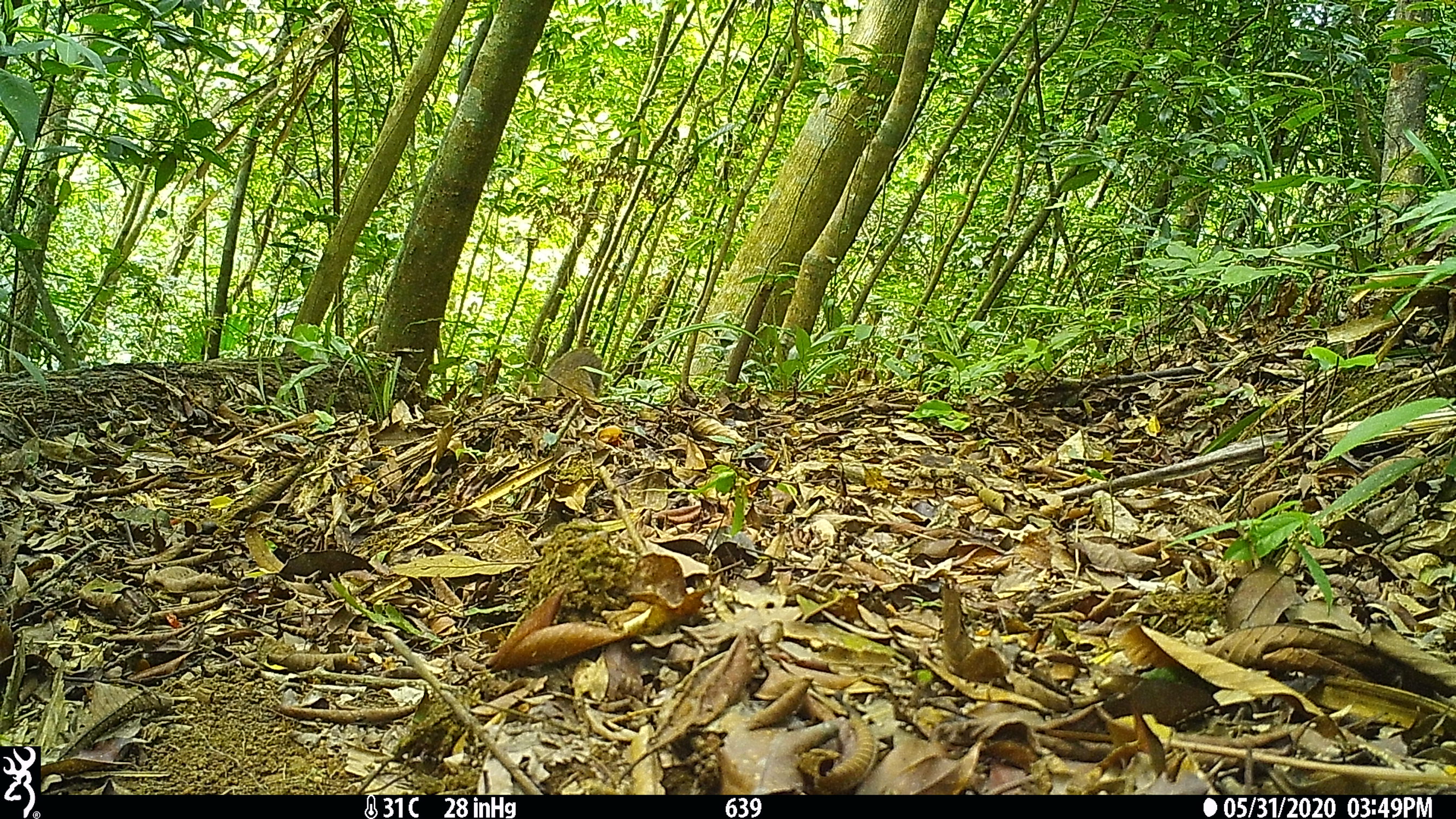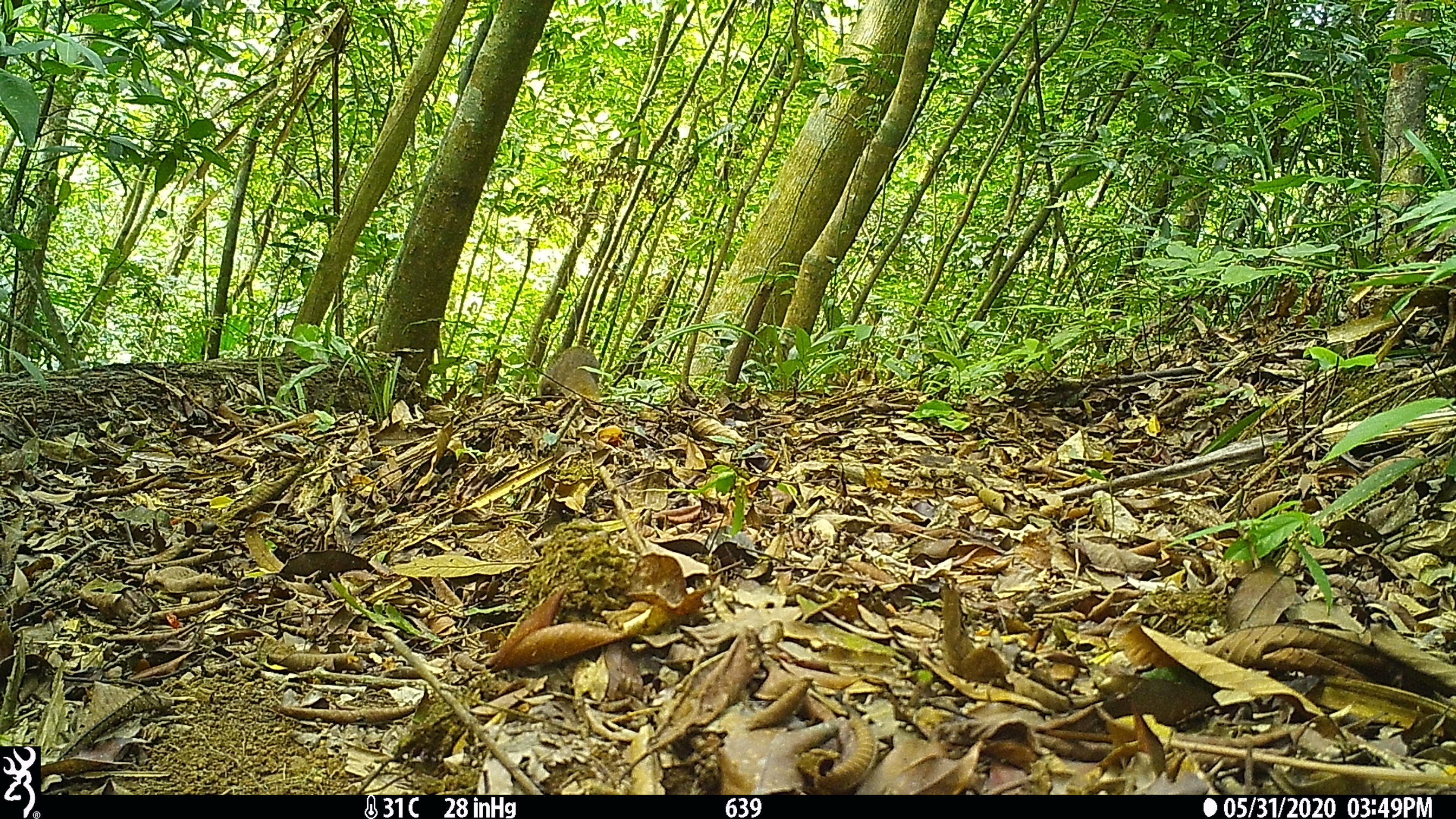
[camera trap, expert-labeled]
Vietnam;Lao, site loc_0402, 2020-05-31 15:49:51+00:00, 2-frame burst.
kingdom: Animalia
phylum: Chordata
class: Mammalia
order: Carnivora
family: Herpestidae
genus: Urva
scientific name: Urva urva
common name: crab-eating mongoose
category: crab eating mongoose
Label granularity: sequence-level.